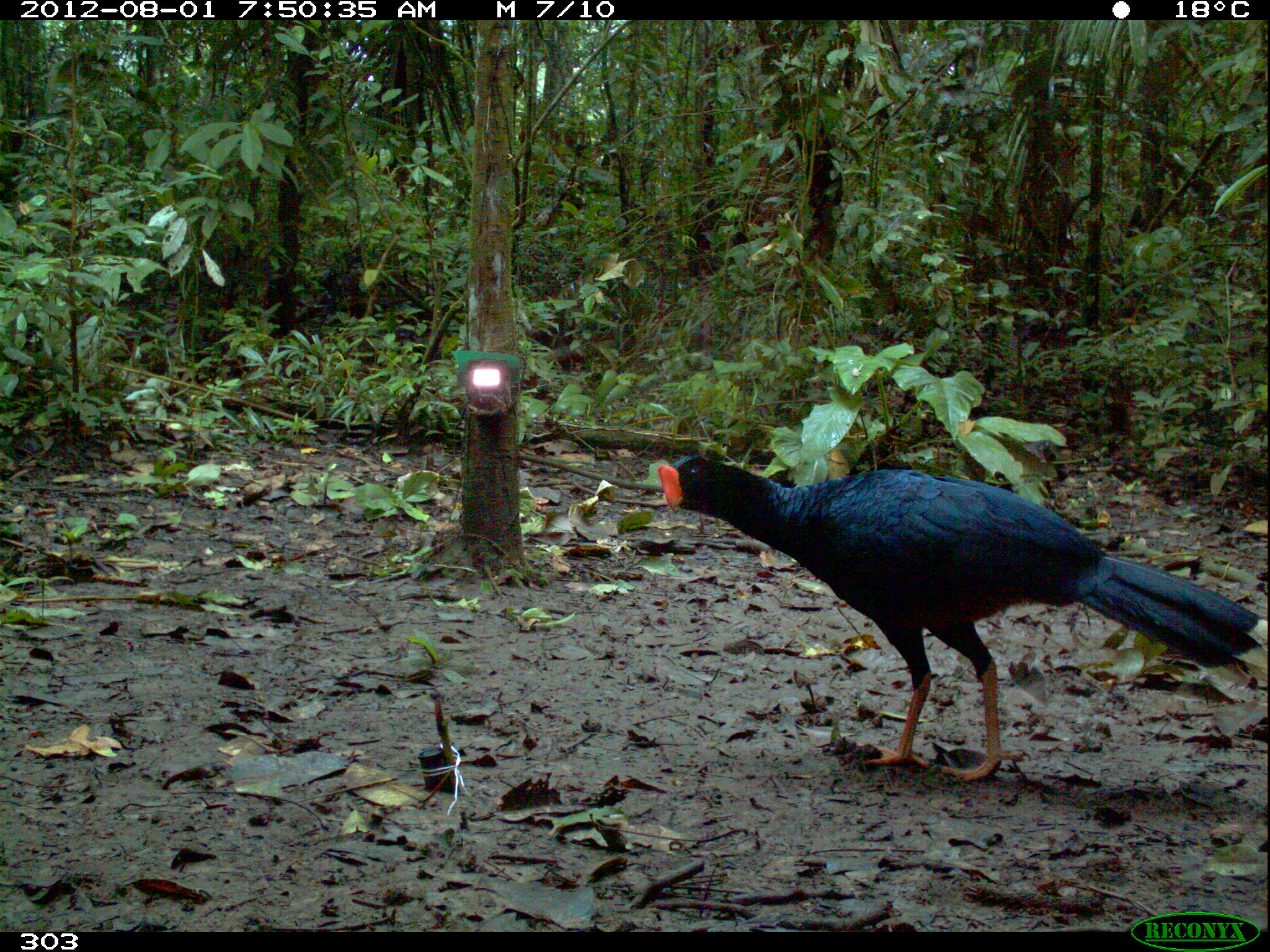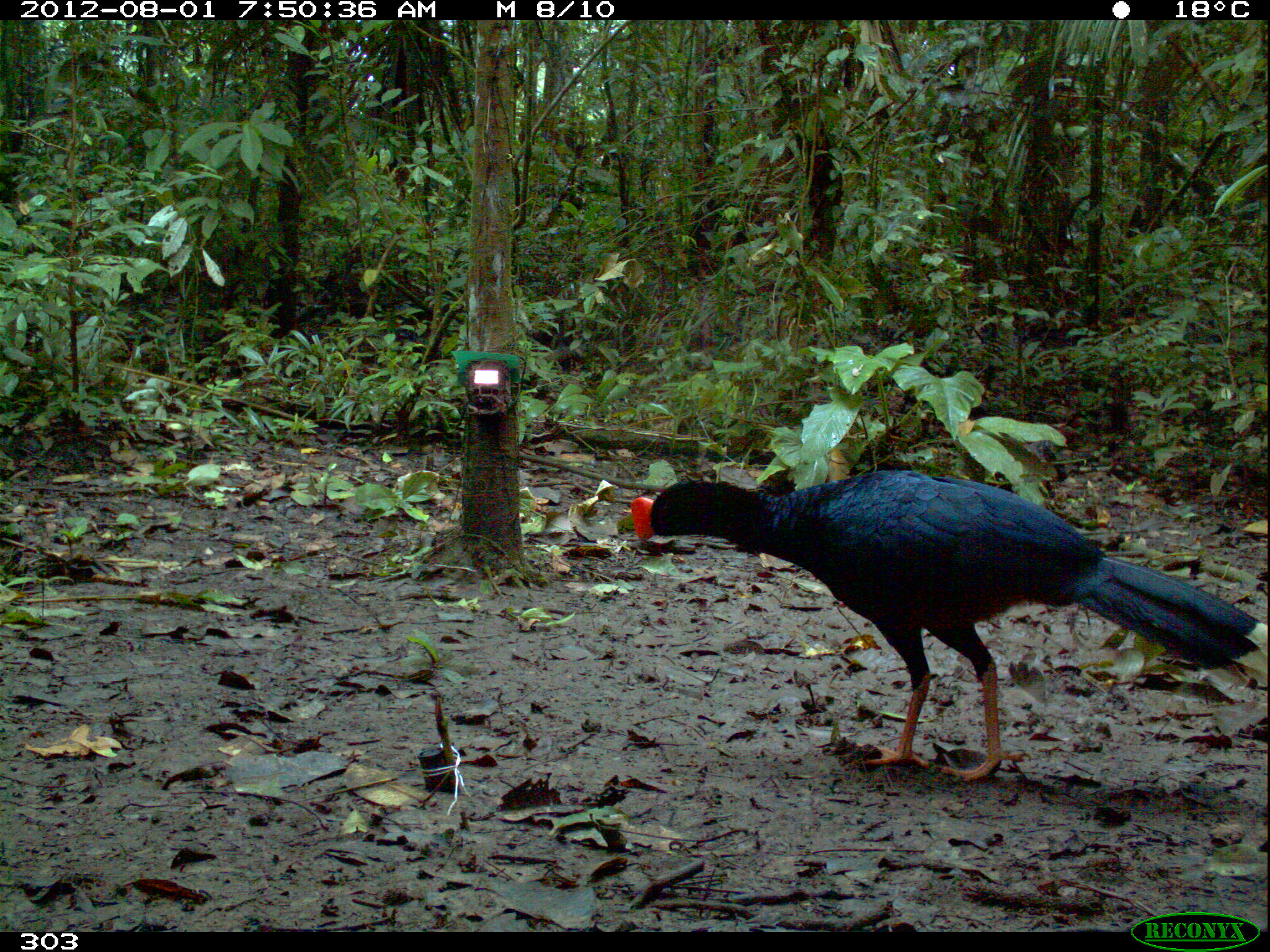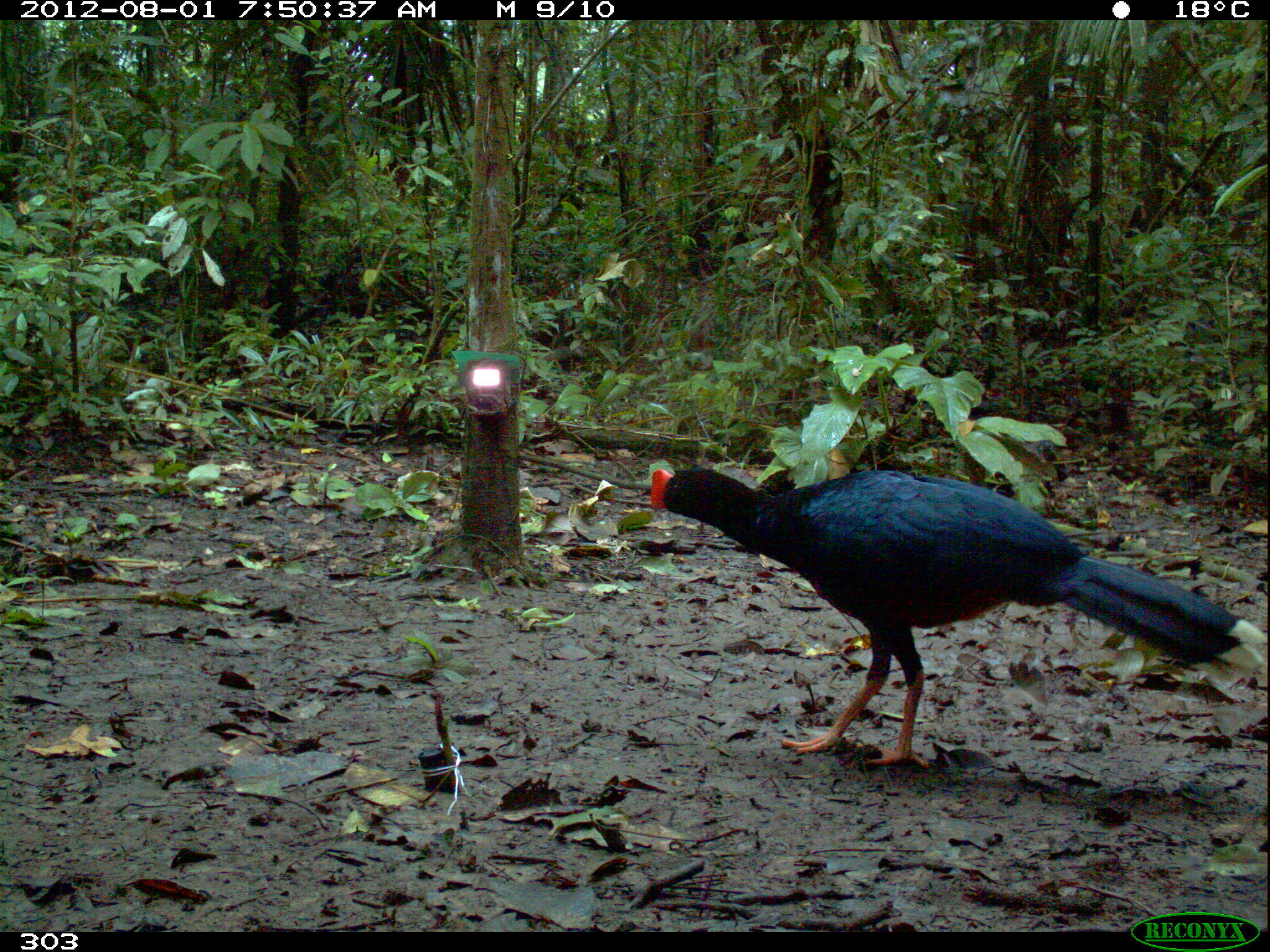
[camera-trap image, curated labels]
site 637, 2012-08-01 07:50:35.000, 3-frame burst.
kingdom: Animalia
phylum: Chordata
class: Aves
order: Galliformes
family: Cracidae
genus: Mitu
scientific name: Mitu tuberosum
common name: razor-billed curassow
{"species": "Mitu tuberosum (razor-billed curassow)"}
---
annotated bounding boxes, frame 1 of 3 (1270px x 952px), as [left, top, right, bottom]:
mitu tuberosum: [656, 454, 1267, 781]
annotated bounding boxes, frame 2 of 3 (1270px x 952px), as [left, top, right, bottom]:
mitu tuberosum: [630, 469, 1268, 782]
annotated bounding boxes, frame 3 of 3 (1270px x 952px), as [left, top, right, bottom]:
mitu tuberosum: [650, 468, 1262, 769]